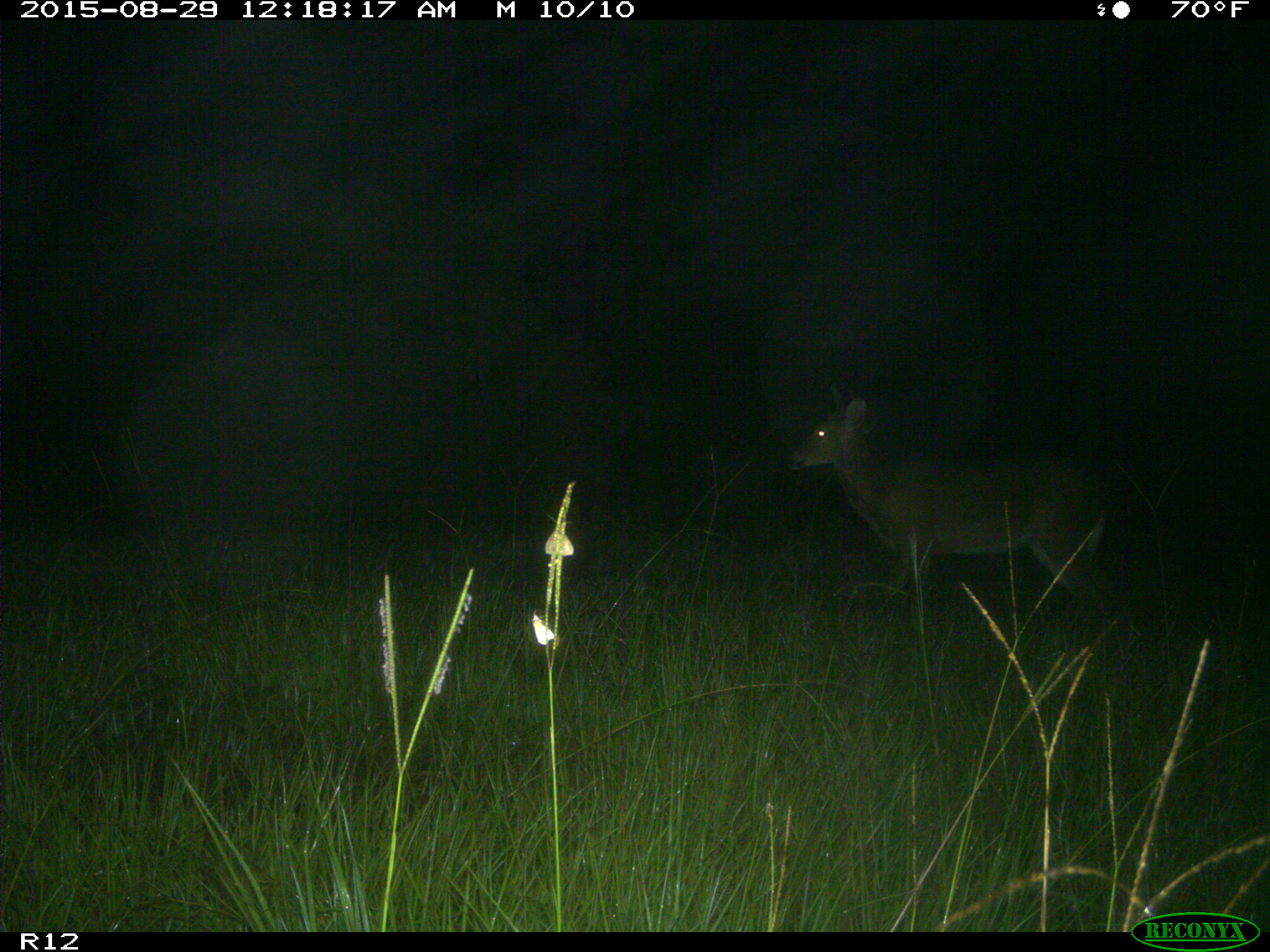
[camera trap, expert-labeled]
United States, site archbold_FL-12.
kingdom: Animalia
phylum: Chordata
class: Mammalia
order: Artiodactyla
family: Cervidae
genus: Odocoileus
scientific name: Odocoileus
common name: deer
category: unidentified deer